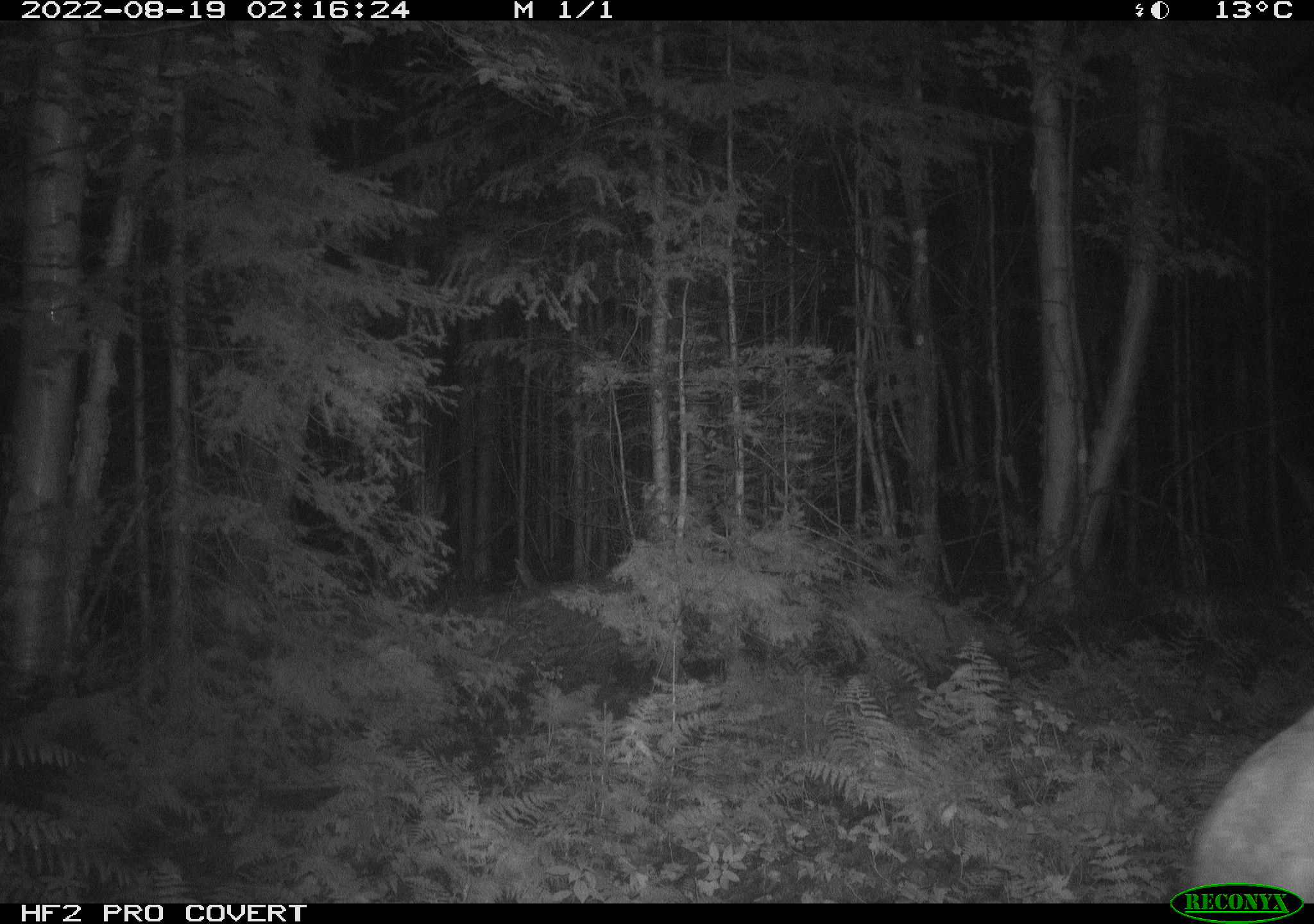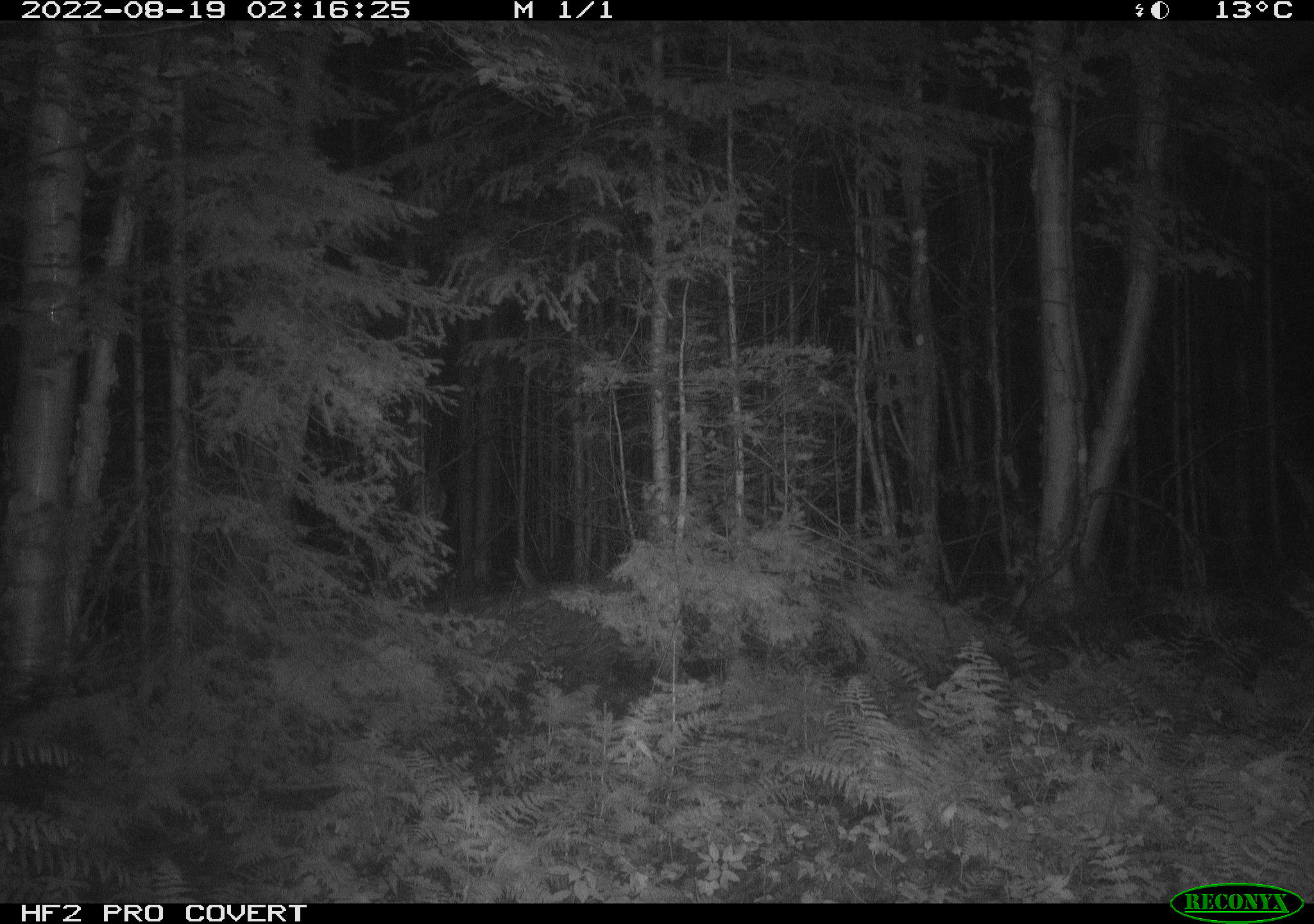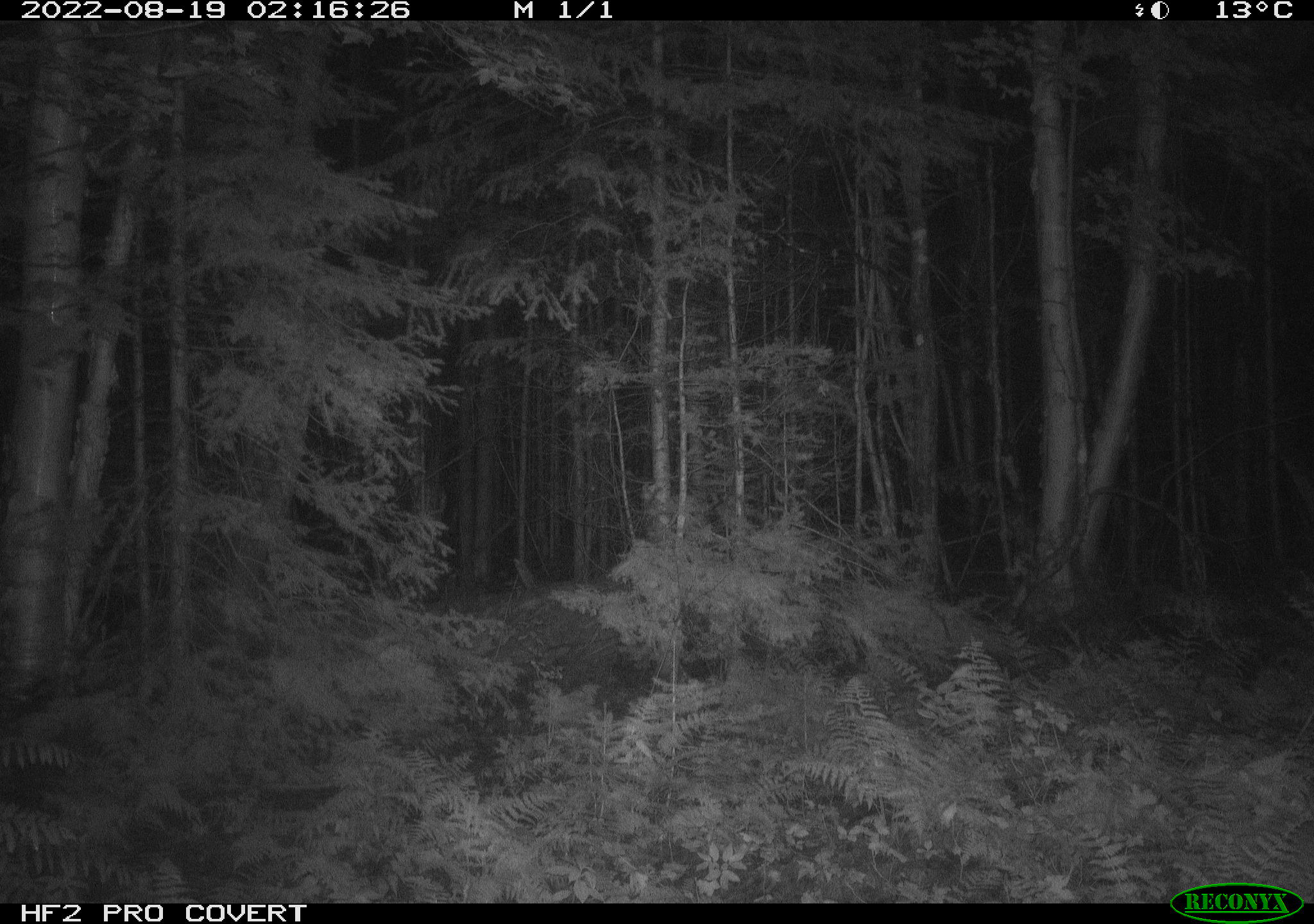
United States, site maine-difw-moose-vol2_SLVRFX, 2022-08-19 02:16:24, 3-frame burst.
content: unidentified animal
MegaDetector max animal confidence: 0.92